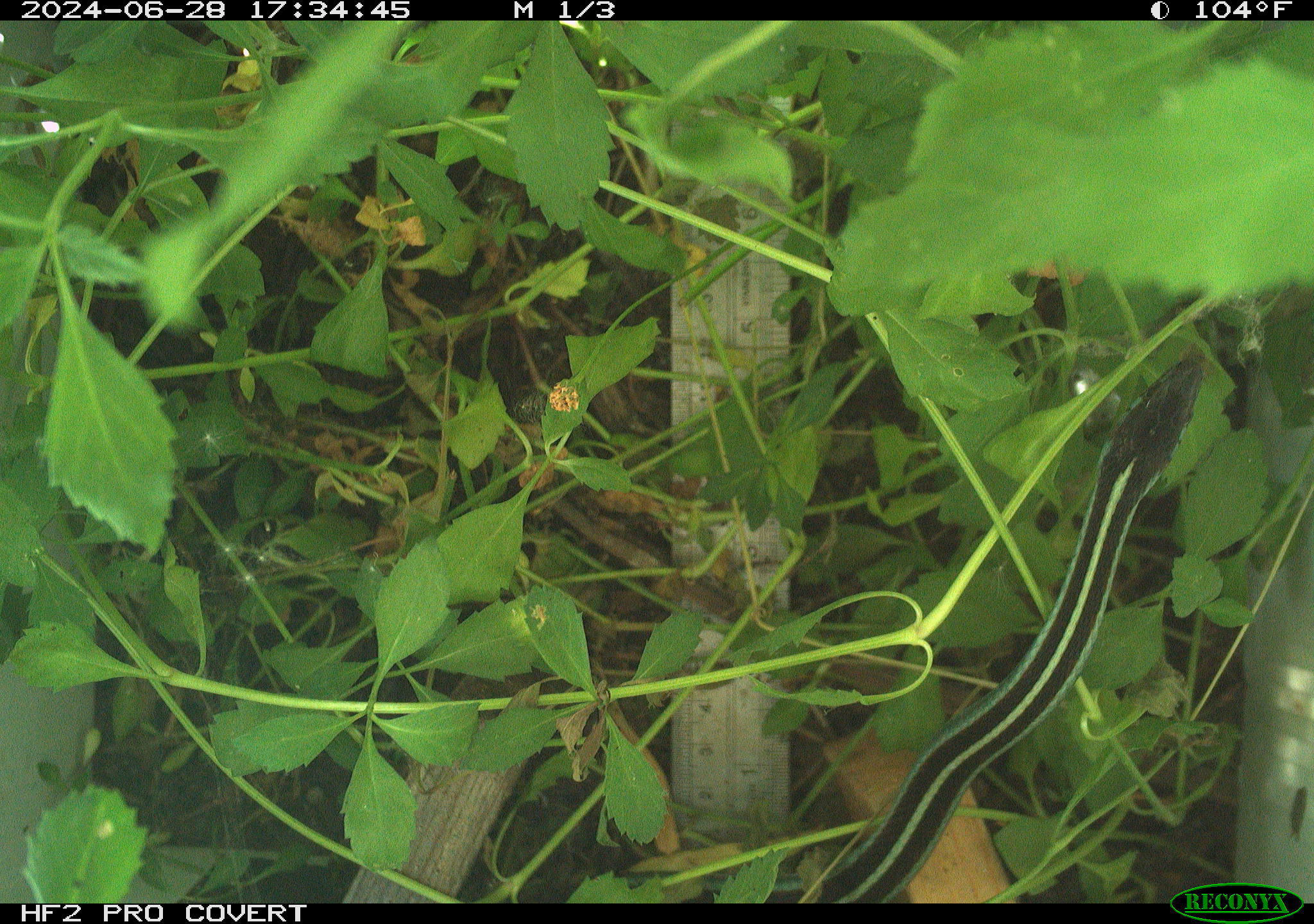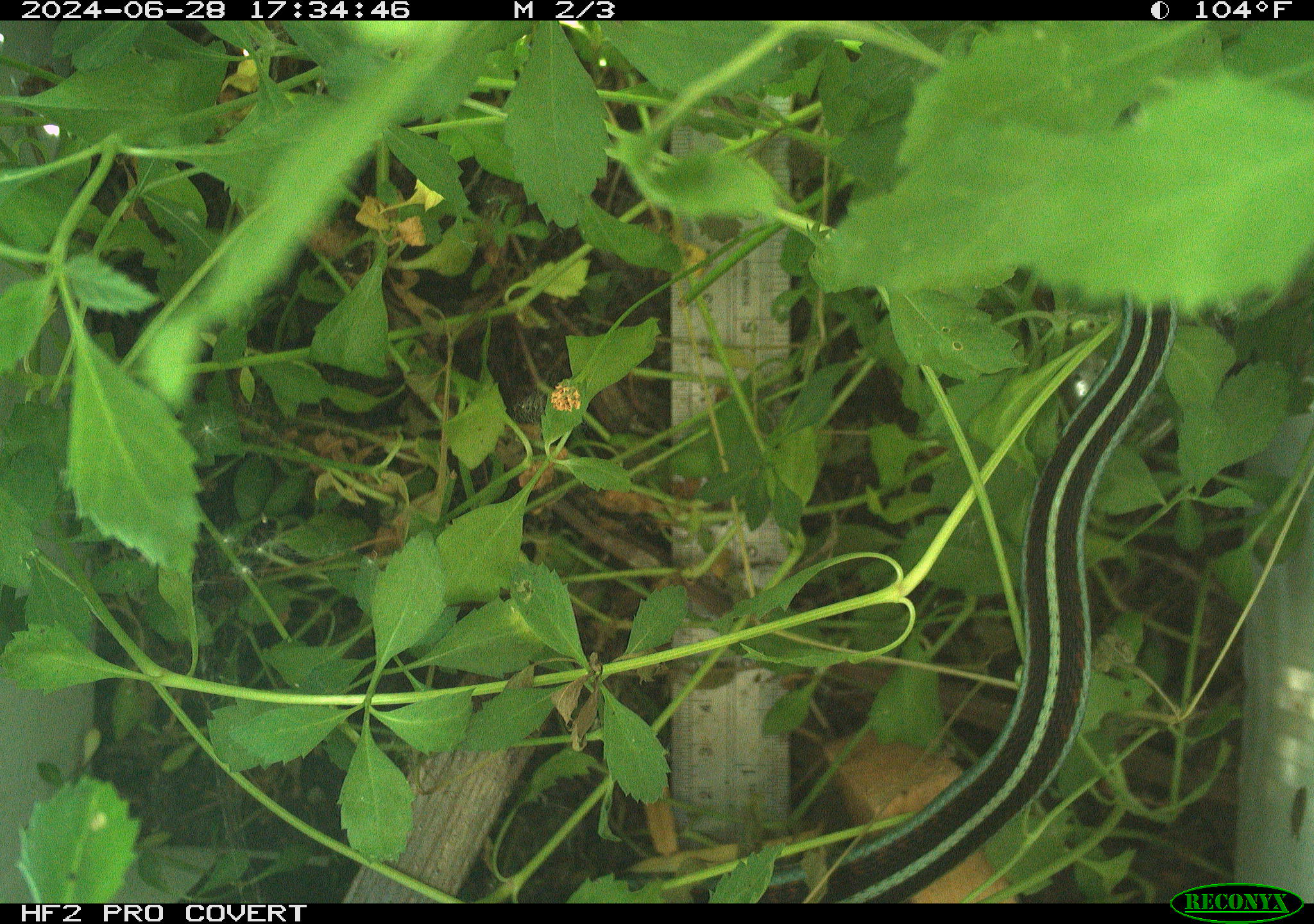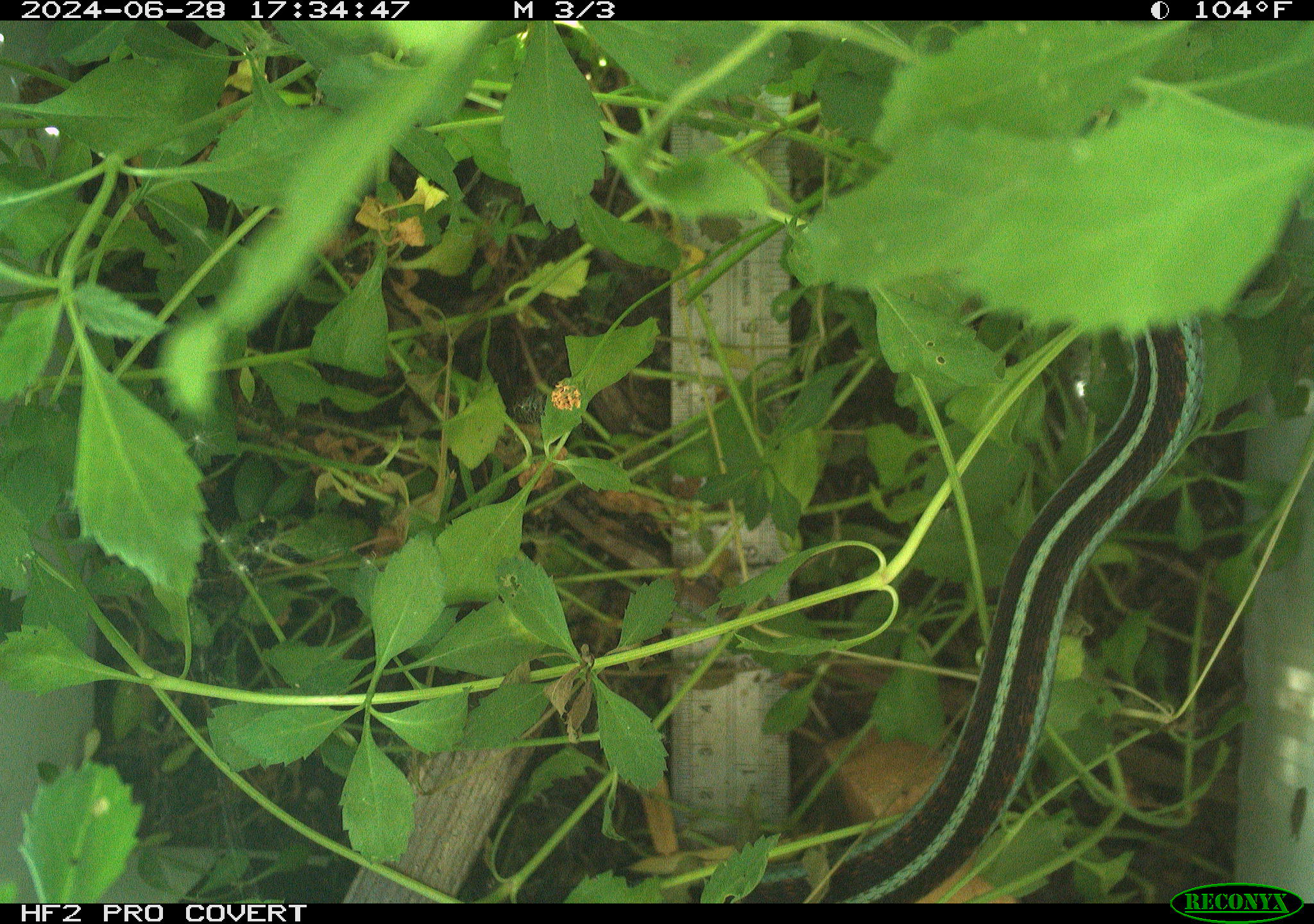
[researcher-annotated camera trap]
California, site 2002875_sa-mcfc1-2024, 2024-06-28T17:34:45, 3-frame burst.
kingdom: Animalia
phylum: Chordata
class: Reptilia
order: Squamata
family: Colubridae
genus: Thamnophis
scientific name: Thamnophis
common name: american gartersnakes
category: thamnophis species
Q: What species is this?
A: Thamnophis species (american gartersnakes) (Thamnophis).